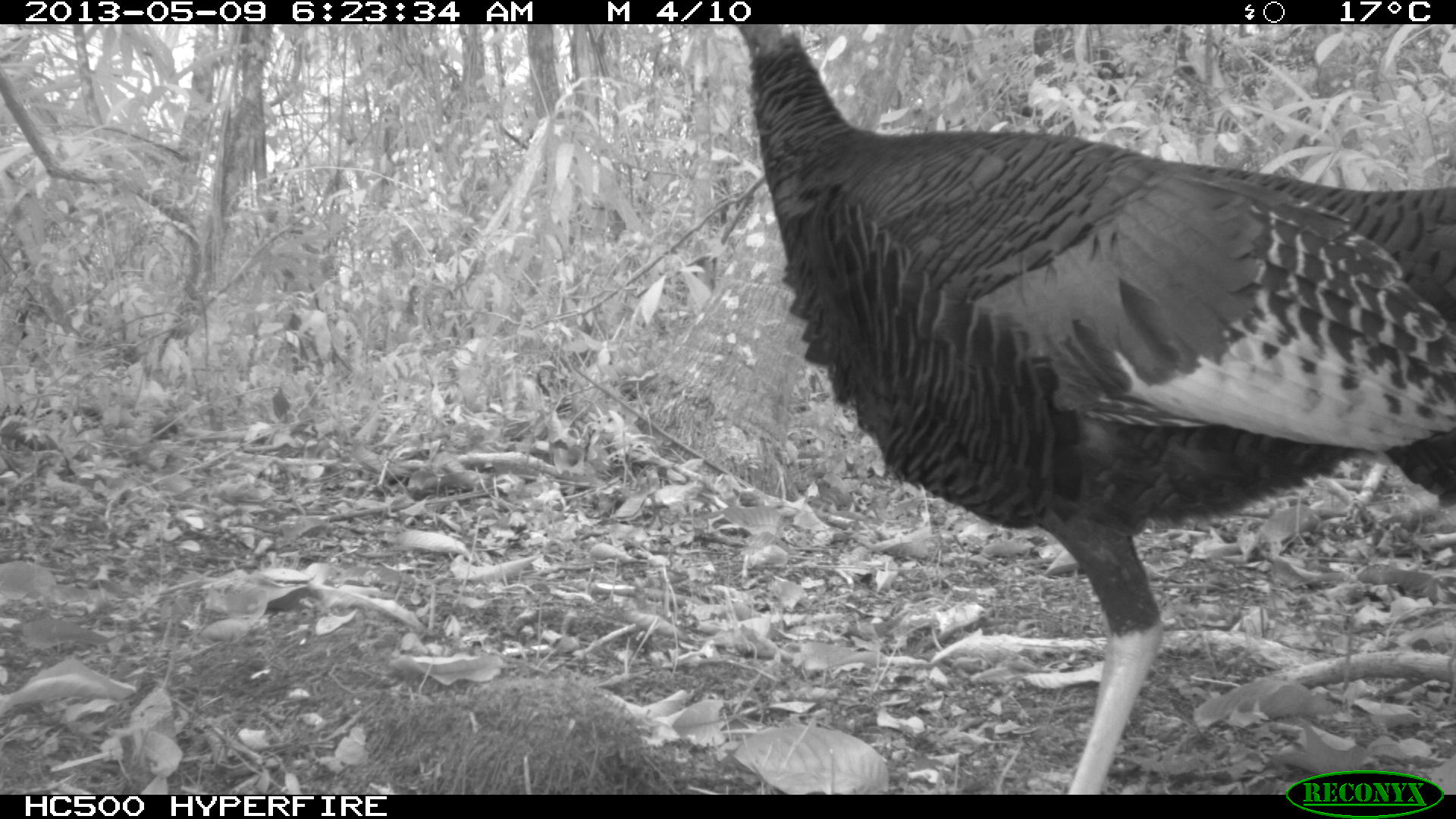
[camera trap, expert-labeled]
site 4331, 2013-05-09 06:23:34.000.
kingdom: Animalia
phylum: Chordata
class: Aves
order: Galliformes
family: Phasianidae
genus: Meleagris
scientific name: Meleagris ocellata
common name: ocellated turkey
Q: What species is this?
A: Meleagris ocellata (ocellated turkey).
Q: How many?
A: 1.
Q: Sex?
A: Male.